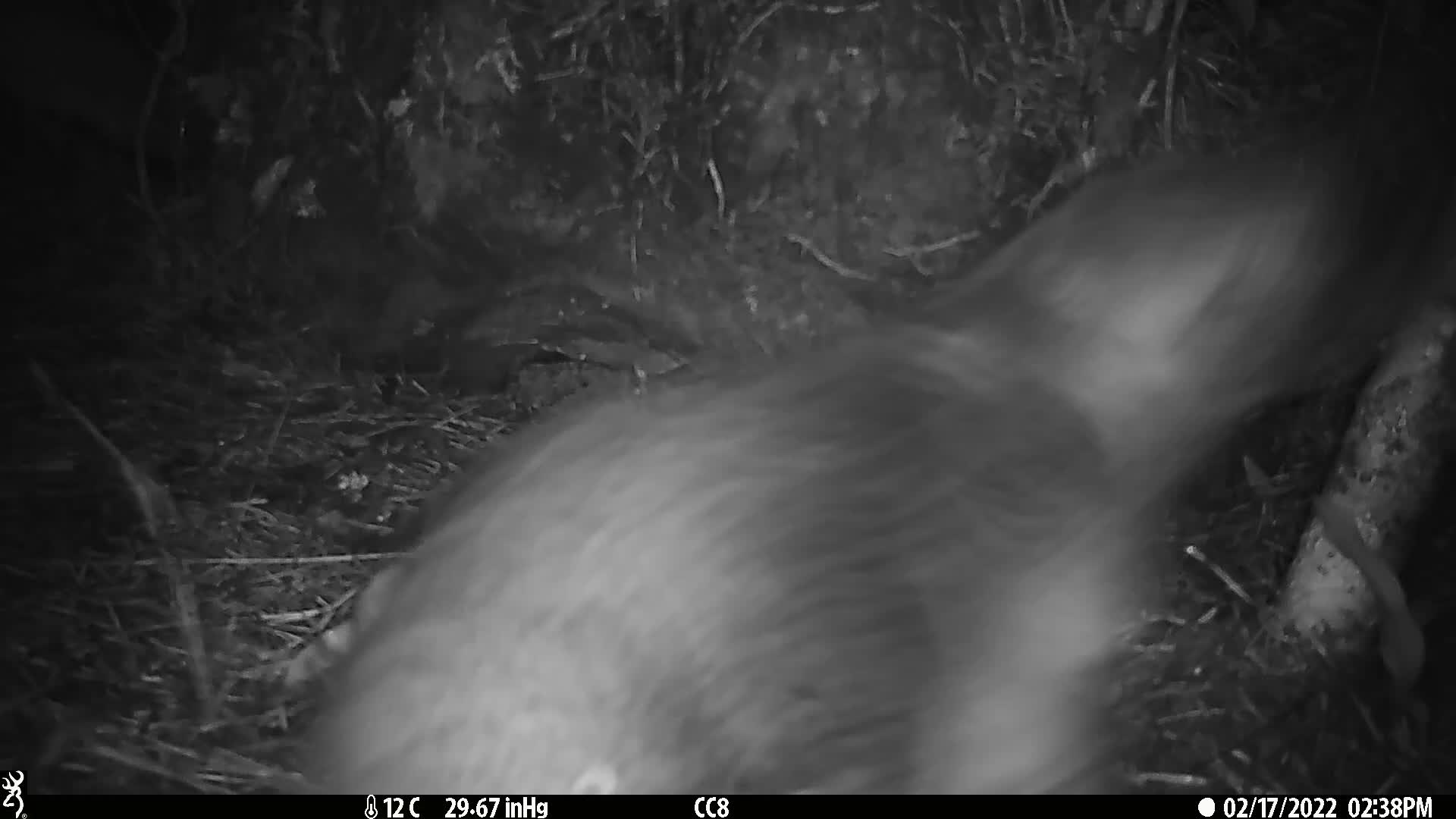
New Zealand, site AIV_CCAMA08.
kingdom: Animalia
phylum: Chordata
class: Mammalia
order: Carnivora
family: Otariidae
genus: Phocarctos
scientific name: Phocarctos hookeri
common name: new zealand sea lion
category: sealion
Sealion (new zealand sea lion) (Phocarctos hookeri).